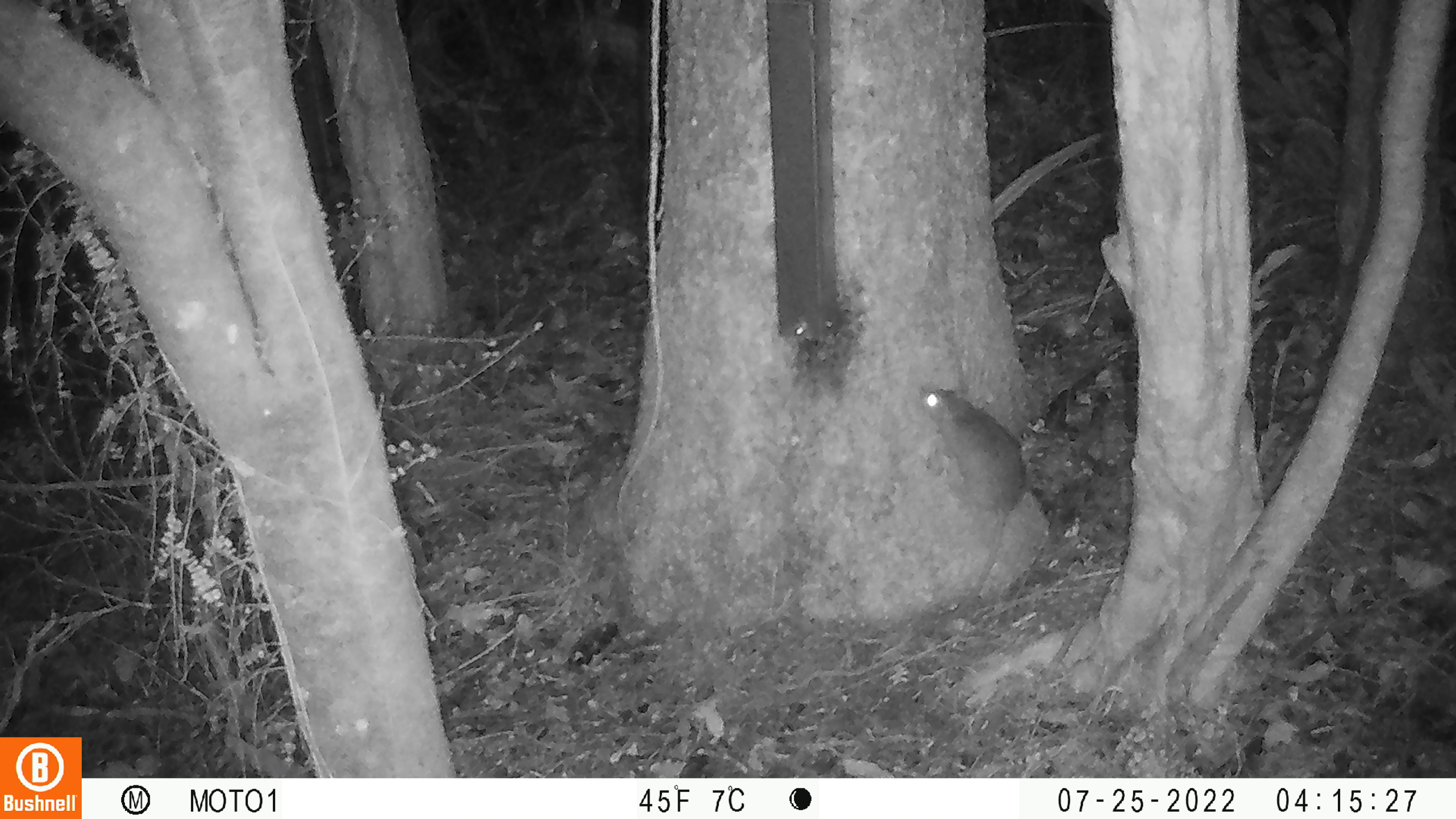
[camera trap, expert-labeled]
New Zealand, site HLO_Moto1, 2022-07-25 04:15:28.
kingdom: Animalia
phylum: Chordata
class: Mammalia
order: Rodentia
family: Muridae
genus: Rattus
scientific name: Rattus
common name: rat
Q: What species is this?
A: Rat (Rattus).